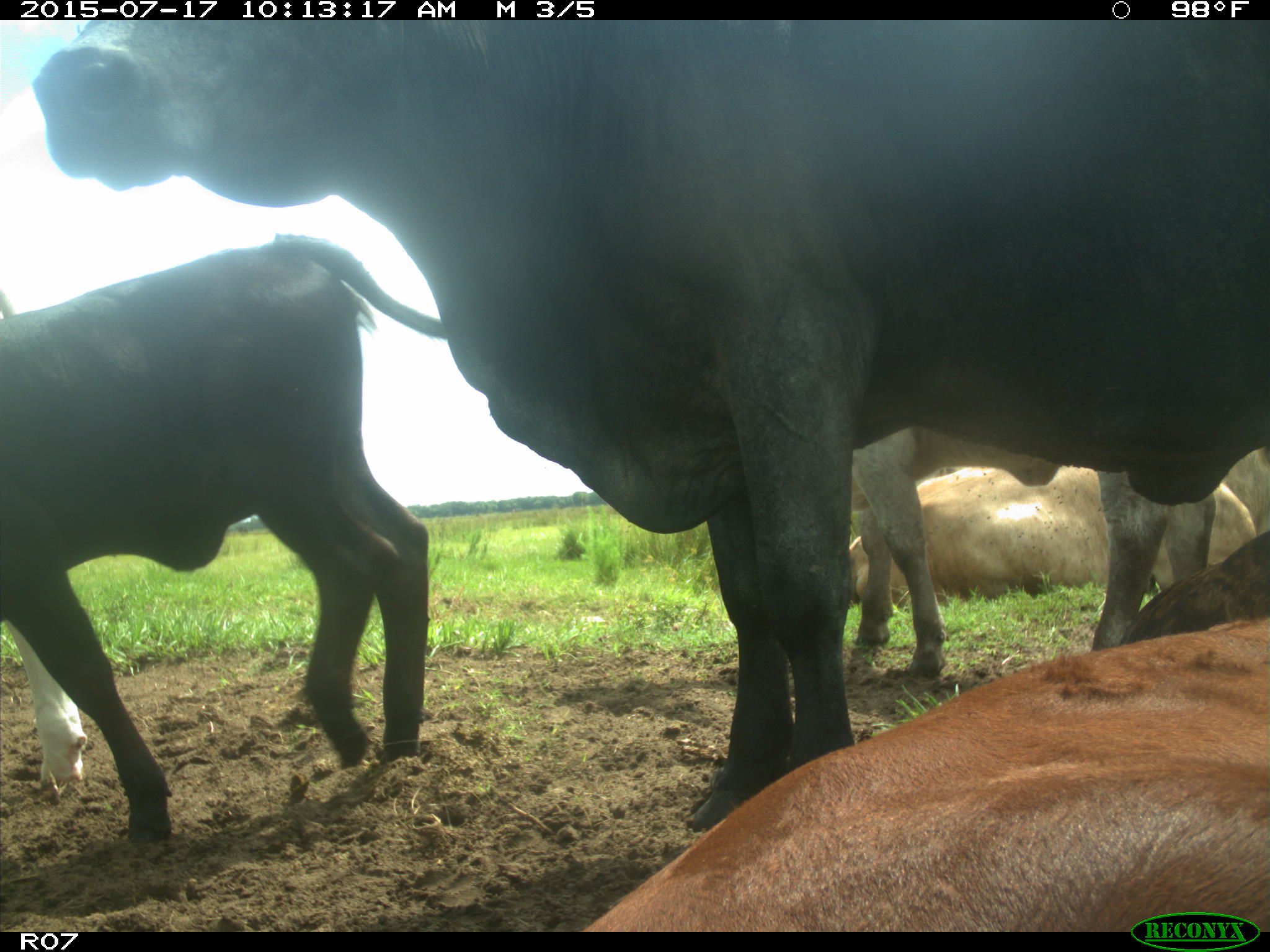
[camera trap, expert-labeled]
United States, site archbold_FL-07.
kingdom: Animalia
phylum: Chordata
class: Mammalia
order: Artiodactyla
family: Bovidae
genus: Bos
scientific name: Bos taurus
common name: domestic cow